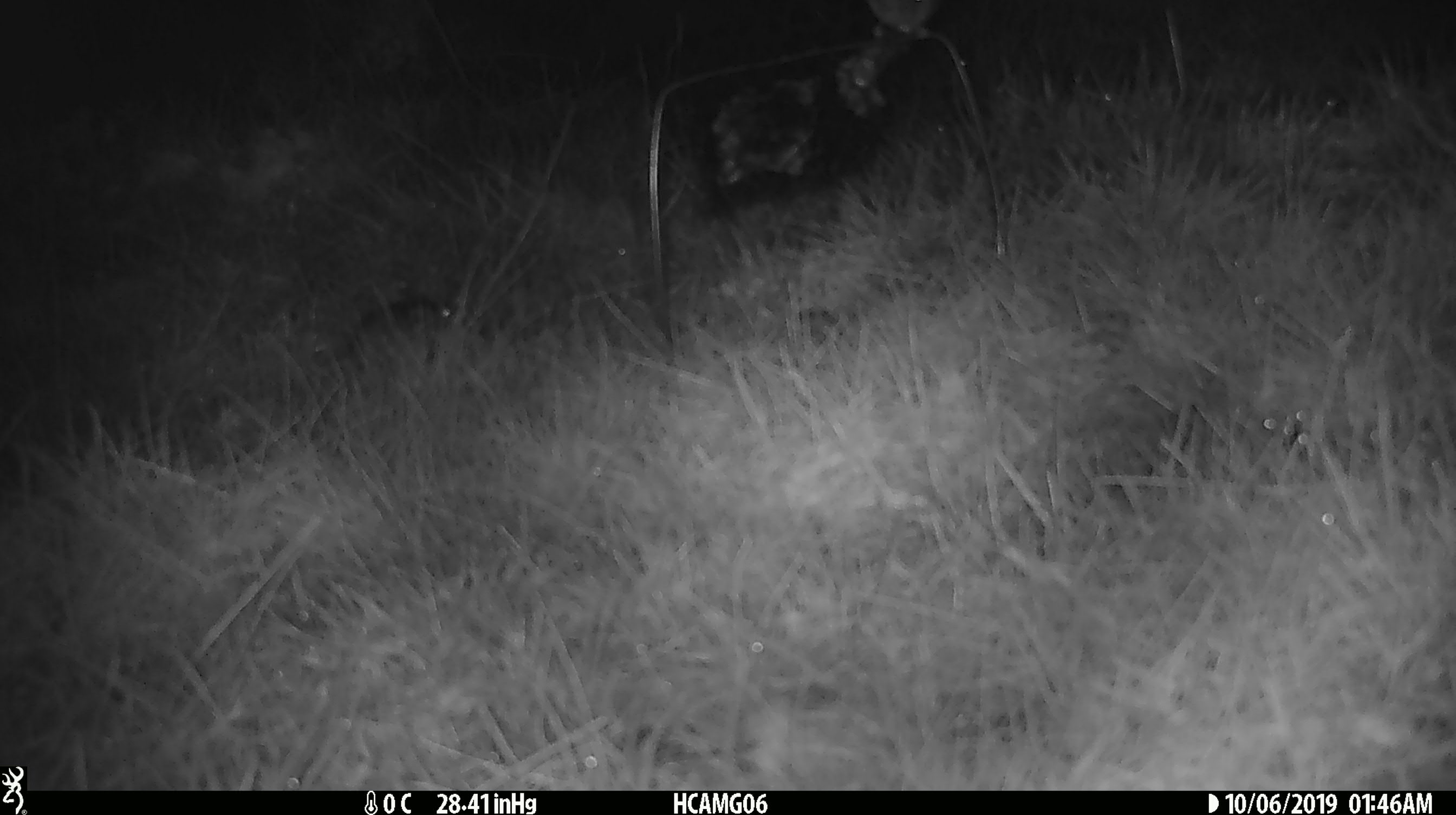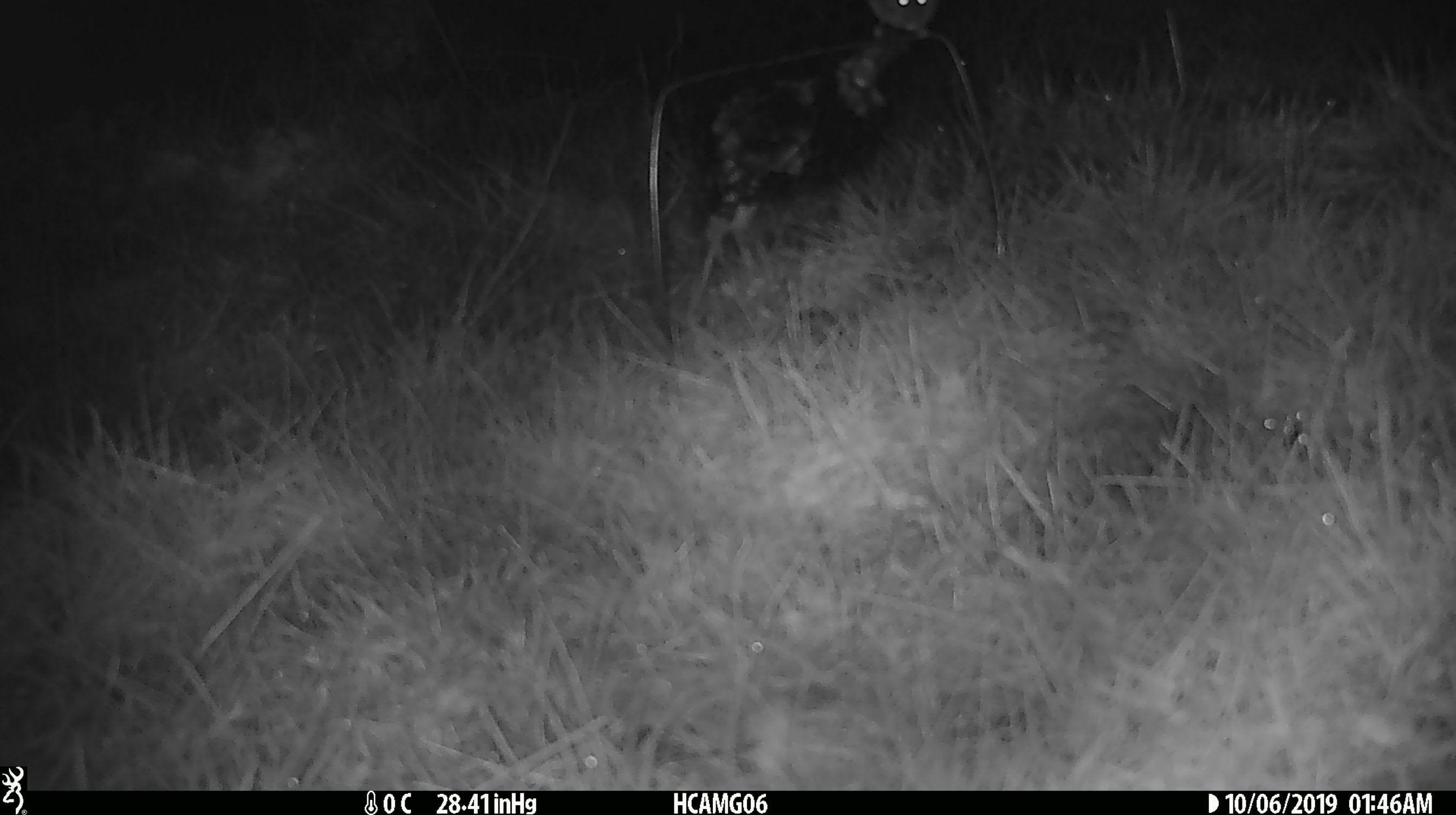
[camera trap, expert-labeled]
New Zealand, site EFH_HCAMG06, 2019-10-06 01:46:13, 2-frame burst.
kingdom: Animalia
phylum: Chordata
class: Mammalia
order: Rodentia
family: Muridae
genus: Mus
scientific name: Mus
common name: mouse